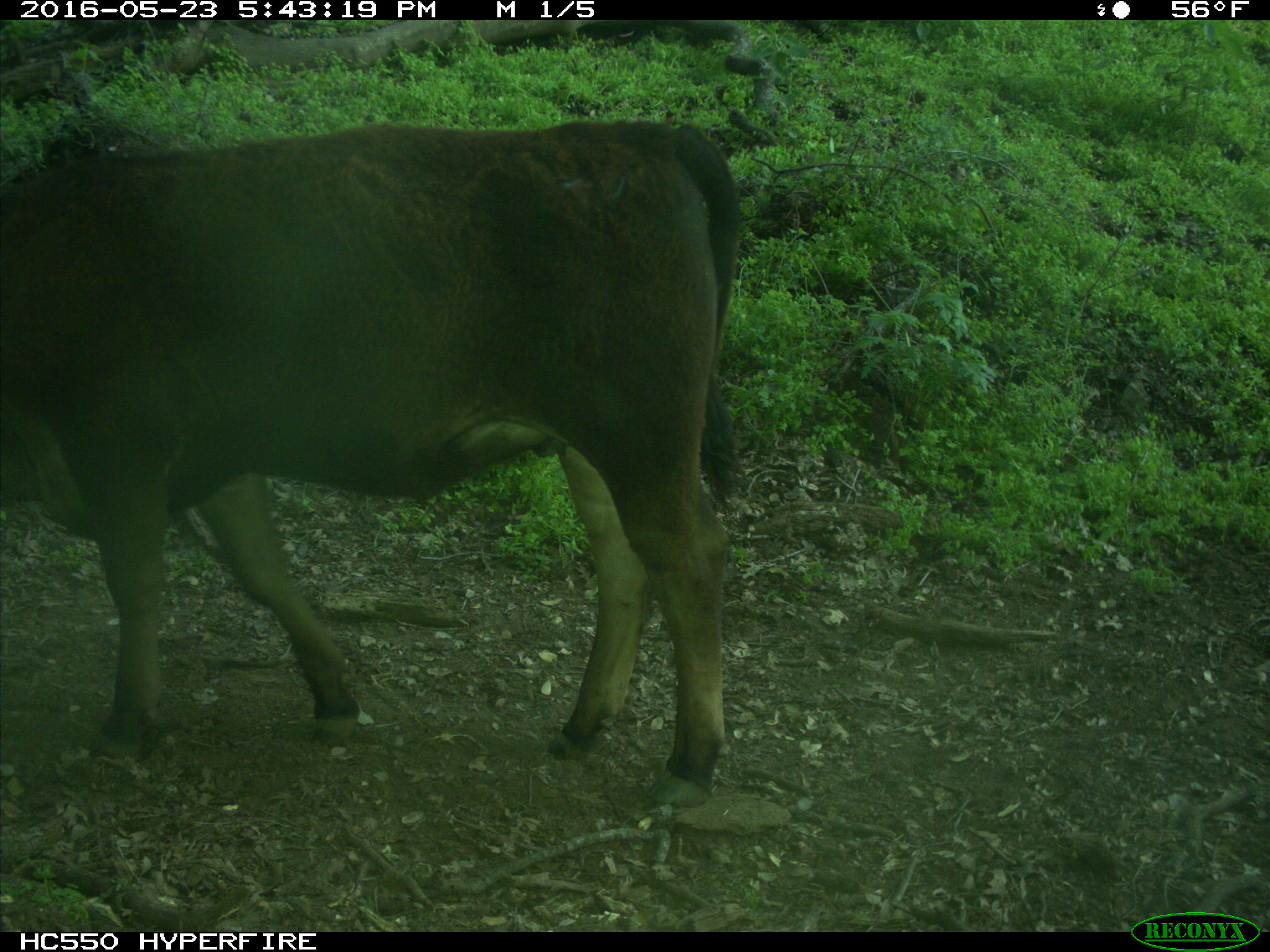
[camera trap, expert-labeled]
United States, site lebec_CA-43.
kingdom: Animalia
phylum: Chordata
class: Mammalia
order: Artiodactyla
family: Bovidae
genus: Bos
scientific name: Bos taurus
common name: domestic cow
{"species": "Bos taurus (domestic cow)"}